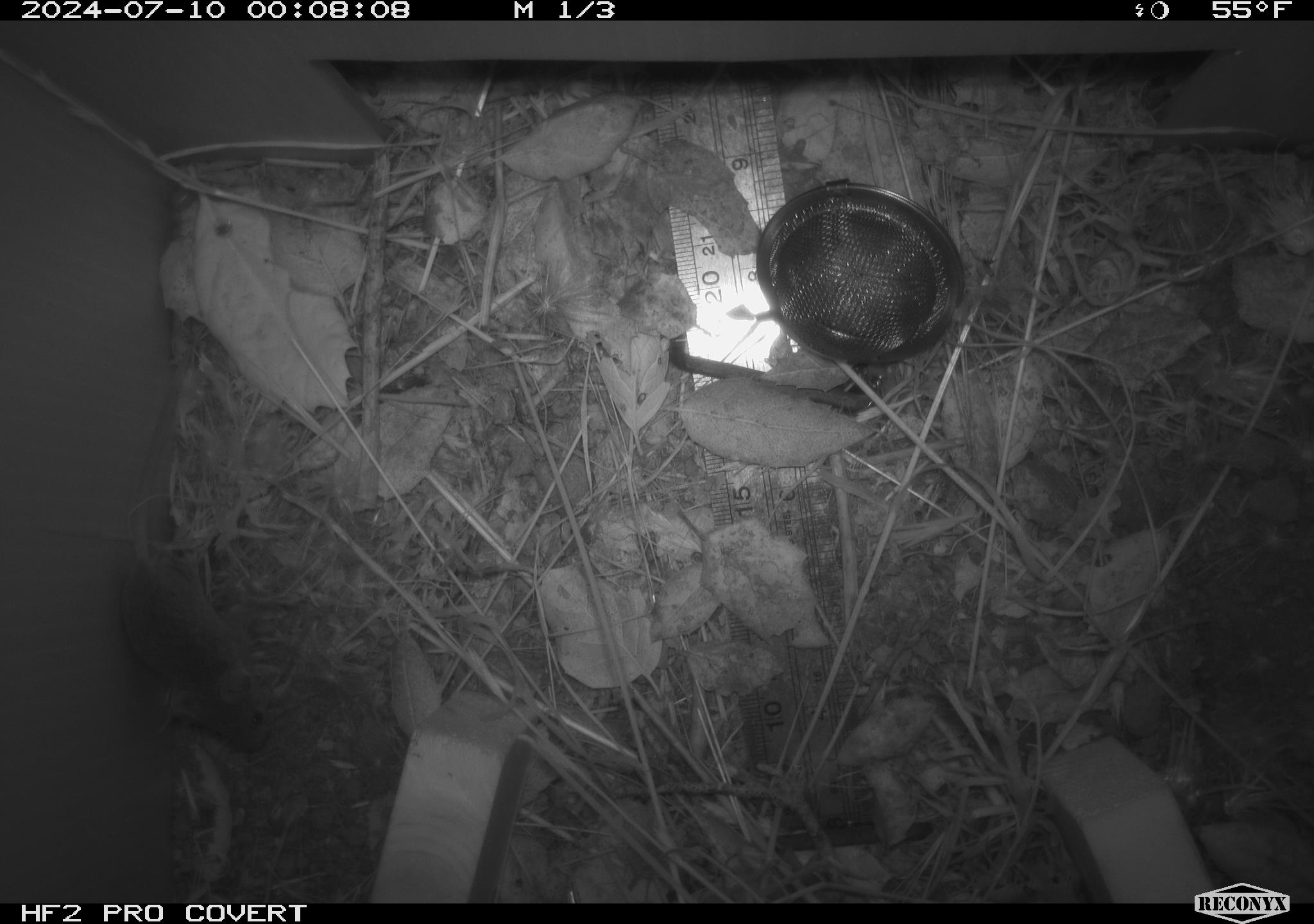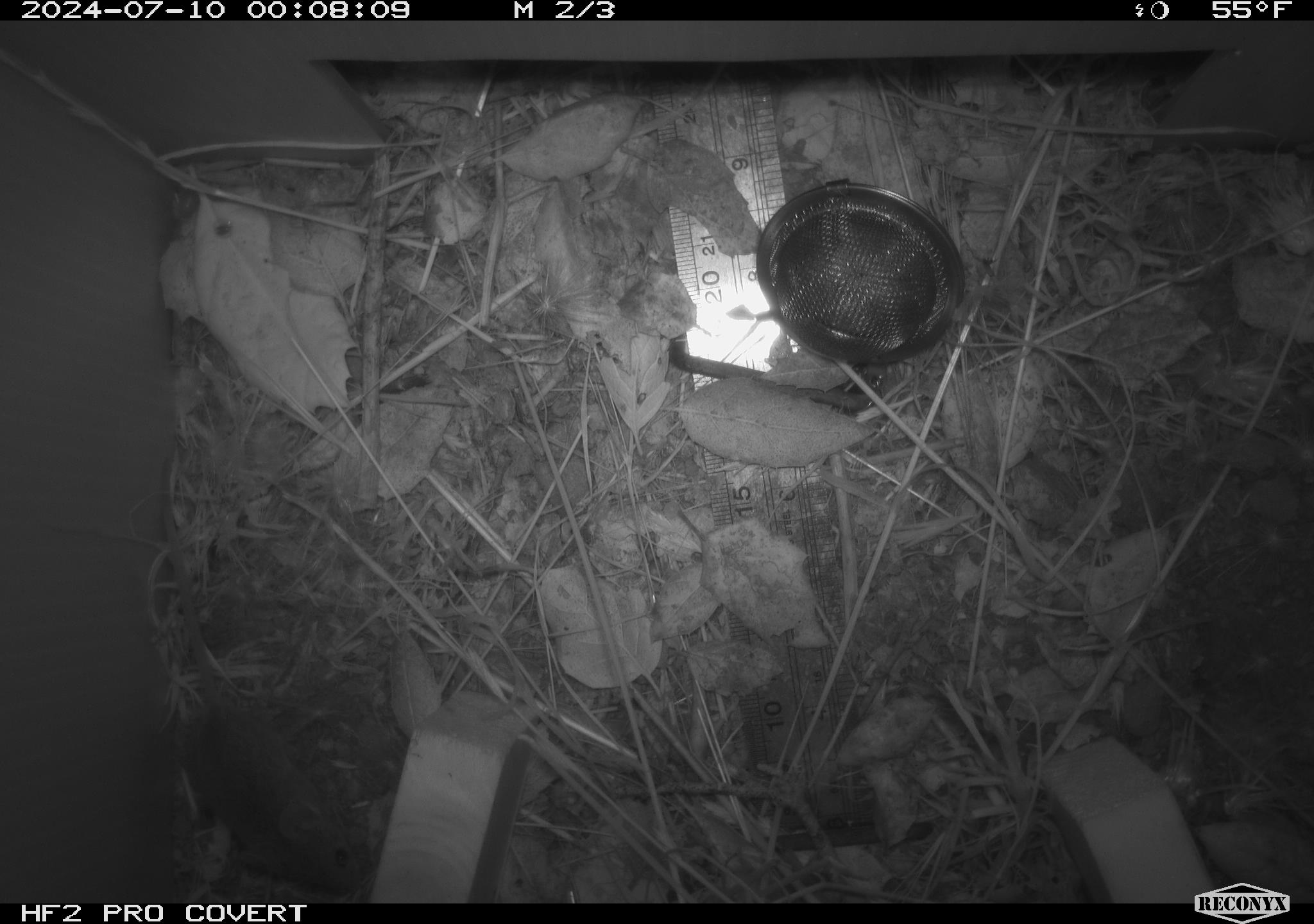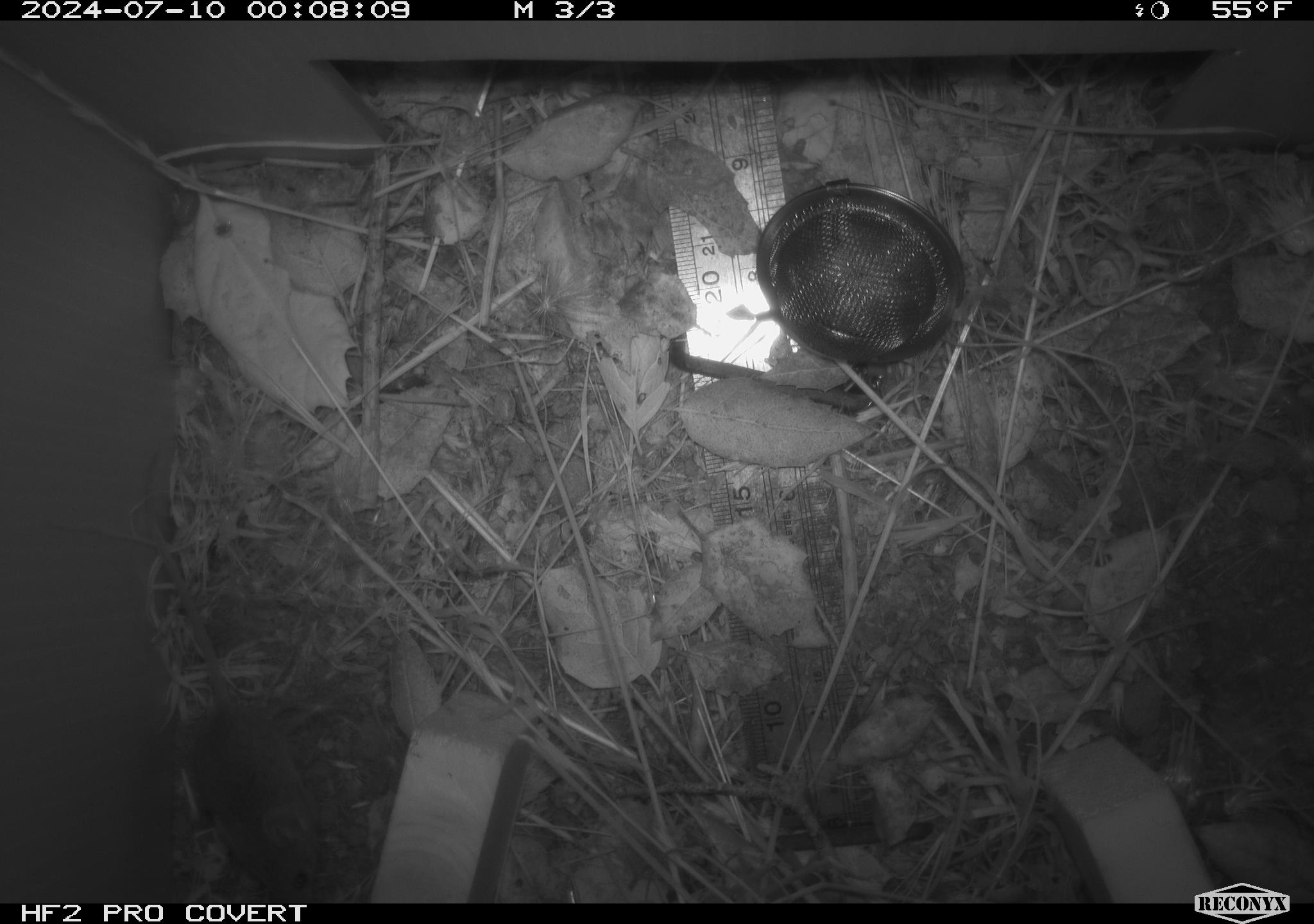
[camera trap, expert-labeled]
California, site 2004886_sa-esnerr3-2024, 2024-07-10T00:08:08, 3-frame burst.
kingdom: Animalia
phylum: Chordata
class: Mammalia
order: Rodentia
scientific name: Rodentia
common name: rodent